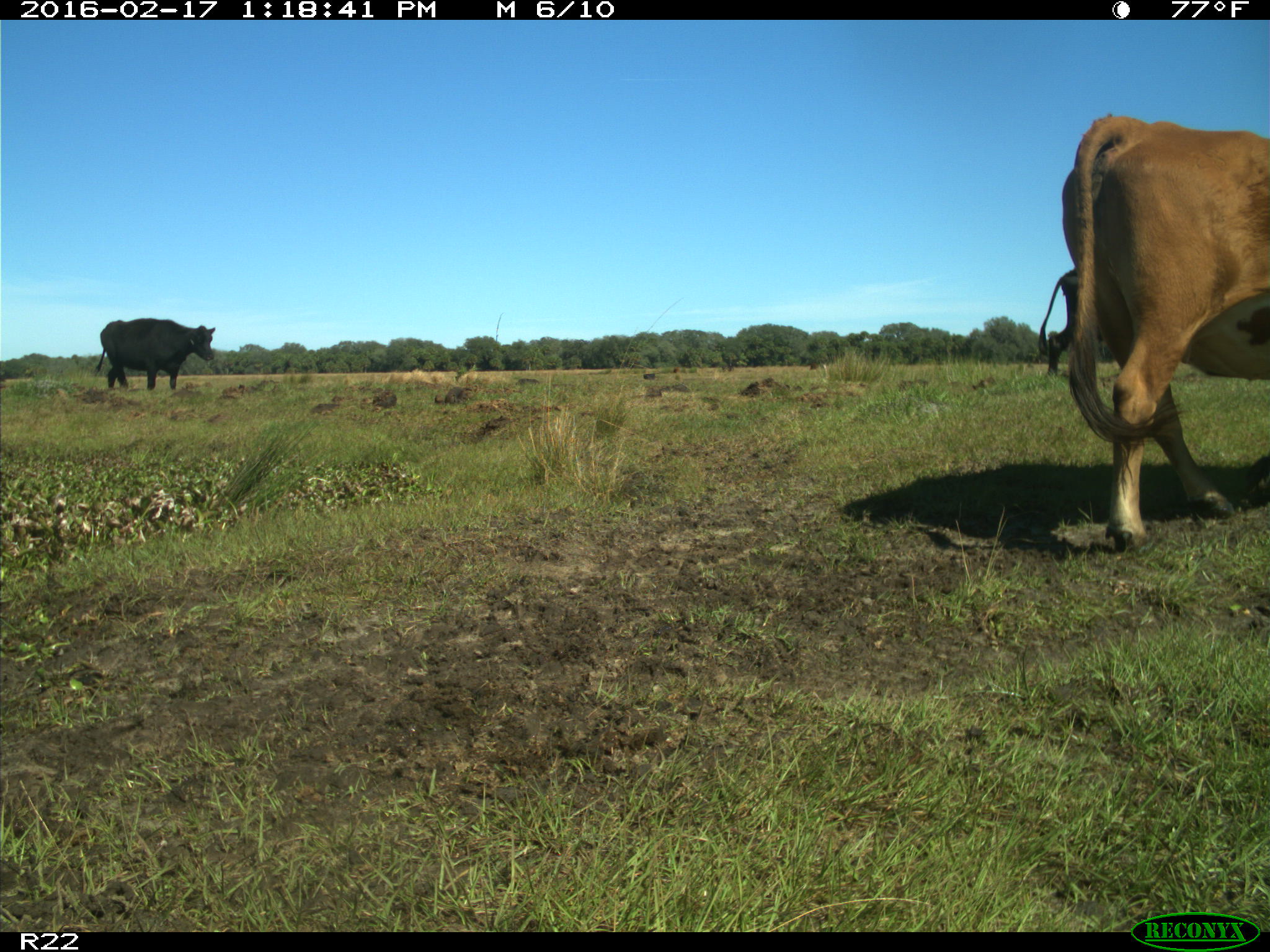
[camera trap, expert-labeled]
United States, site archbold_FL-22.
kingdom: Animalia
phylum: Chordata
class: Mammalia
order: Artiodactyla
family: Bovidae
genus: Bos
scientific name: Bos taurus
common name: domestic cow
Bos taurus (domestic cow).